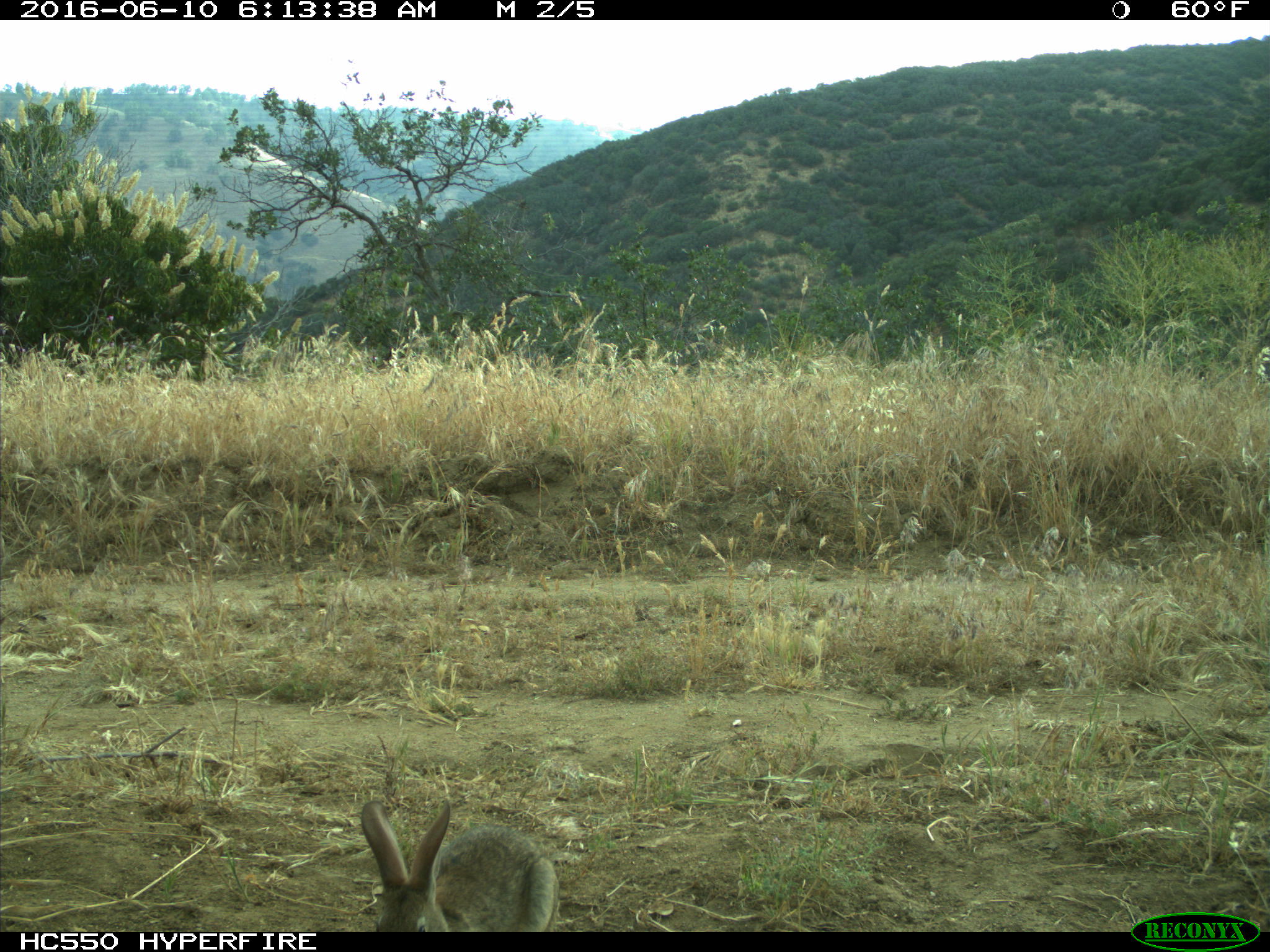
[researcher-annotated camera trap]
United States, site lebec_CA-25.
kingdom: Animalia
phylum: Chordata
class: Mammalia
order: Lagomorpha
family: Leporidae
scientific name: Leporidae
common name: rabbits and hares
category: unidentified rabbit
Unidentified rabbit (rabbits and hares) (Leporidae).